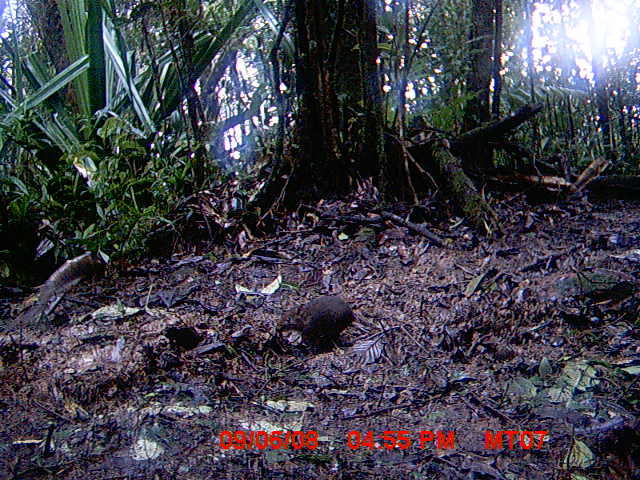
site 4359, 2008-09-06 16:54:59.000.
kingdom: Animalia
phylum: Chordata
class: Mammalia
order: Rodentia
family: Nesomyidae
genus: Nesomys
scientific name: Nesomys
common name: nesomys rodents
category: nesomys sp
Nesomys sp (nesomys rodents) (Nesomys), count 1.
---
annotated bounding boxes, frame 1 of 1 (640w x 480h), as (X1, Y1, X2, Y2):
nesomys sp: (276, 295, 357, 354)